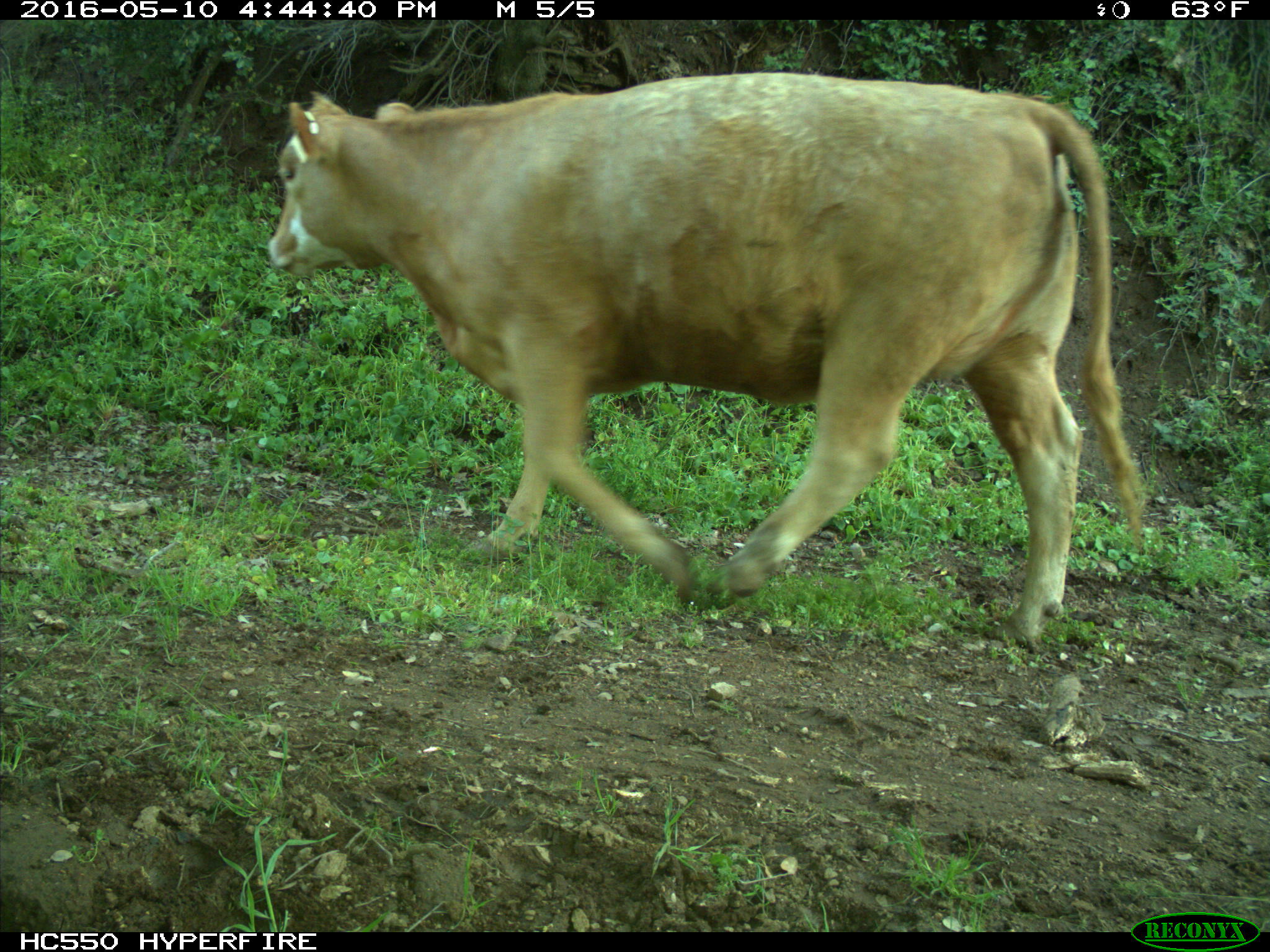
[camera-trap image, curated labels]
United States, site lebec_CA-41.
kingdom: Animalia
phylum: Chordata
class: Mammalia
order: Artiodactyla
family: Bovidae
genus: Bos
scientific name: Bos taurus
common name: domestic cow